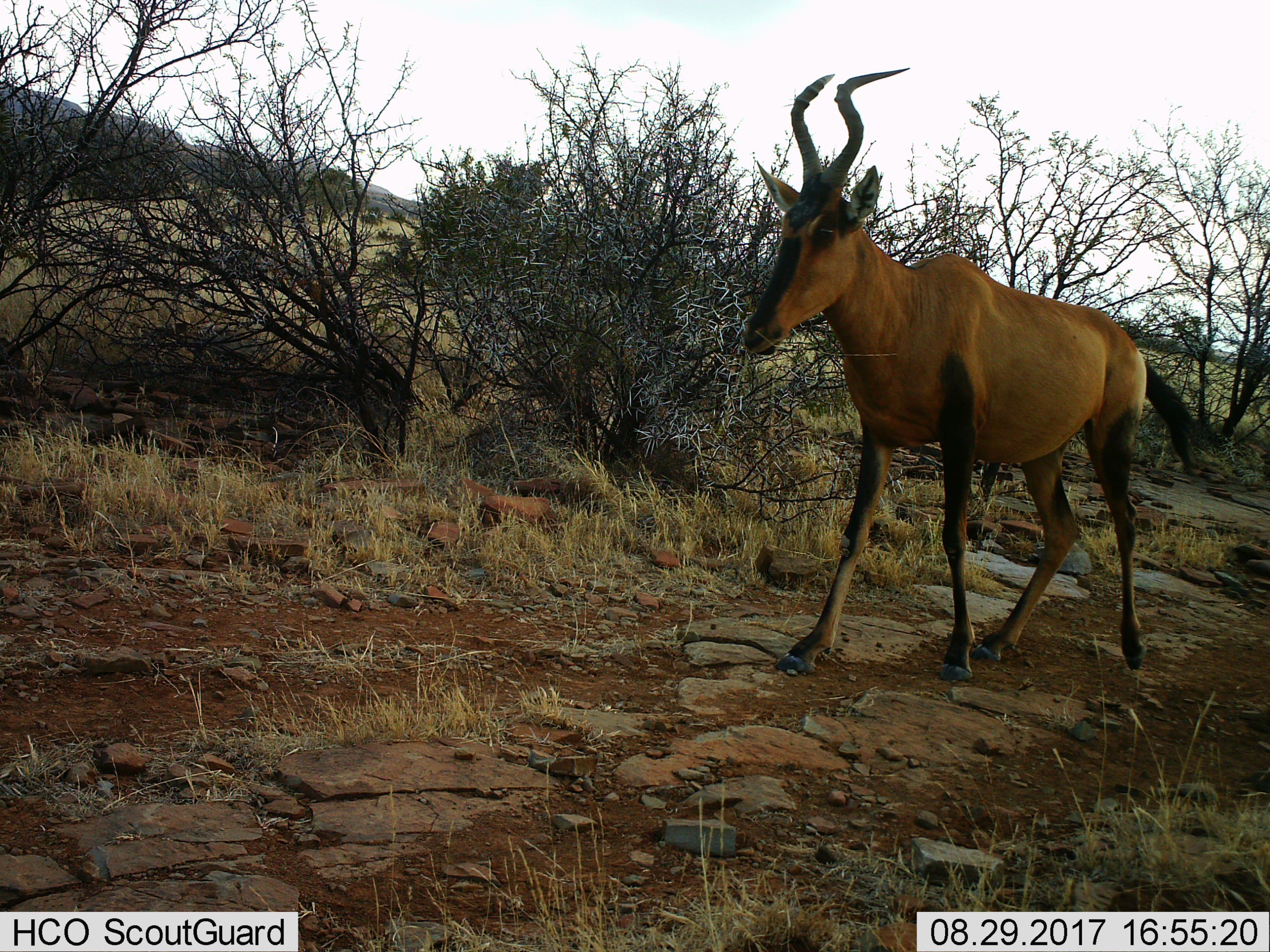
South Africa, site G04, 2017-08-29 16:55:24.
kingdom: Animalia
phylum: Chordata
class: Mammalia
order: Artiodactyla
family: Bovidae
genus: Alcelaphus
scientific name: Alcelaphus buselaphus caama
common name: red hartebeest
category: hartebeestred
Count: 1.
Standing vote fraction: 25%.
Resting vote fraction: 0%.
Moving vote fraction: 75%.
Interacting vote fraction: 0%.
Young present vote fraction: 0%.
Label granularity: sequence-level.